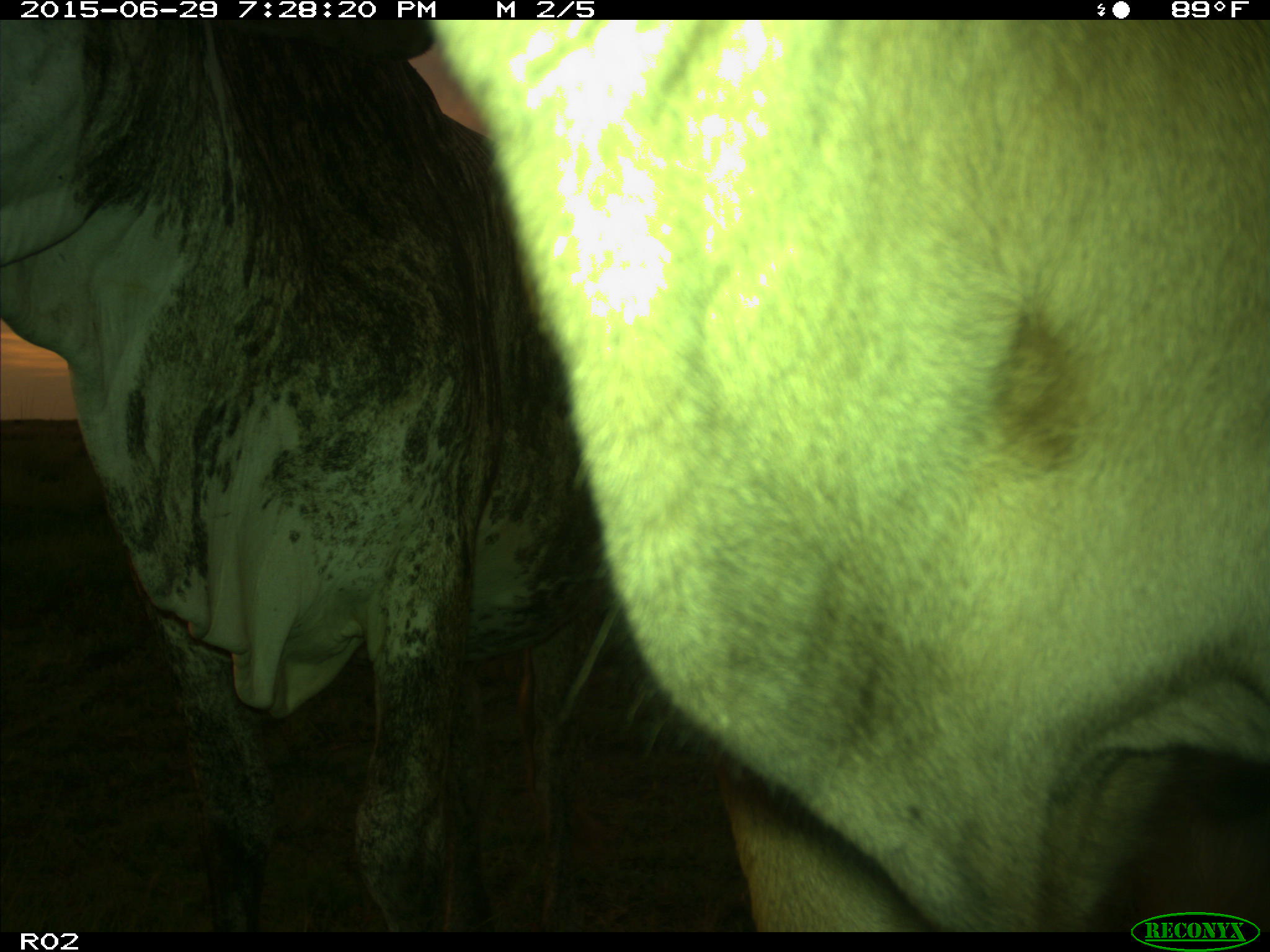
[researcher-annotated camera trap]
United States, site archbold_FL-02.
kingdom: Animalia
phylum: Chordata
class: Mammalia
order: Artiodactyla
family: Bovidae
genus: Bos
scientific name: Bos taurus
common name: domestic cow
Bos taurus (domestic cow).